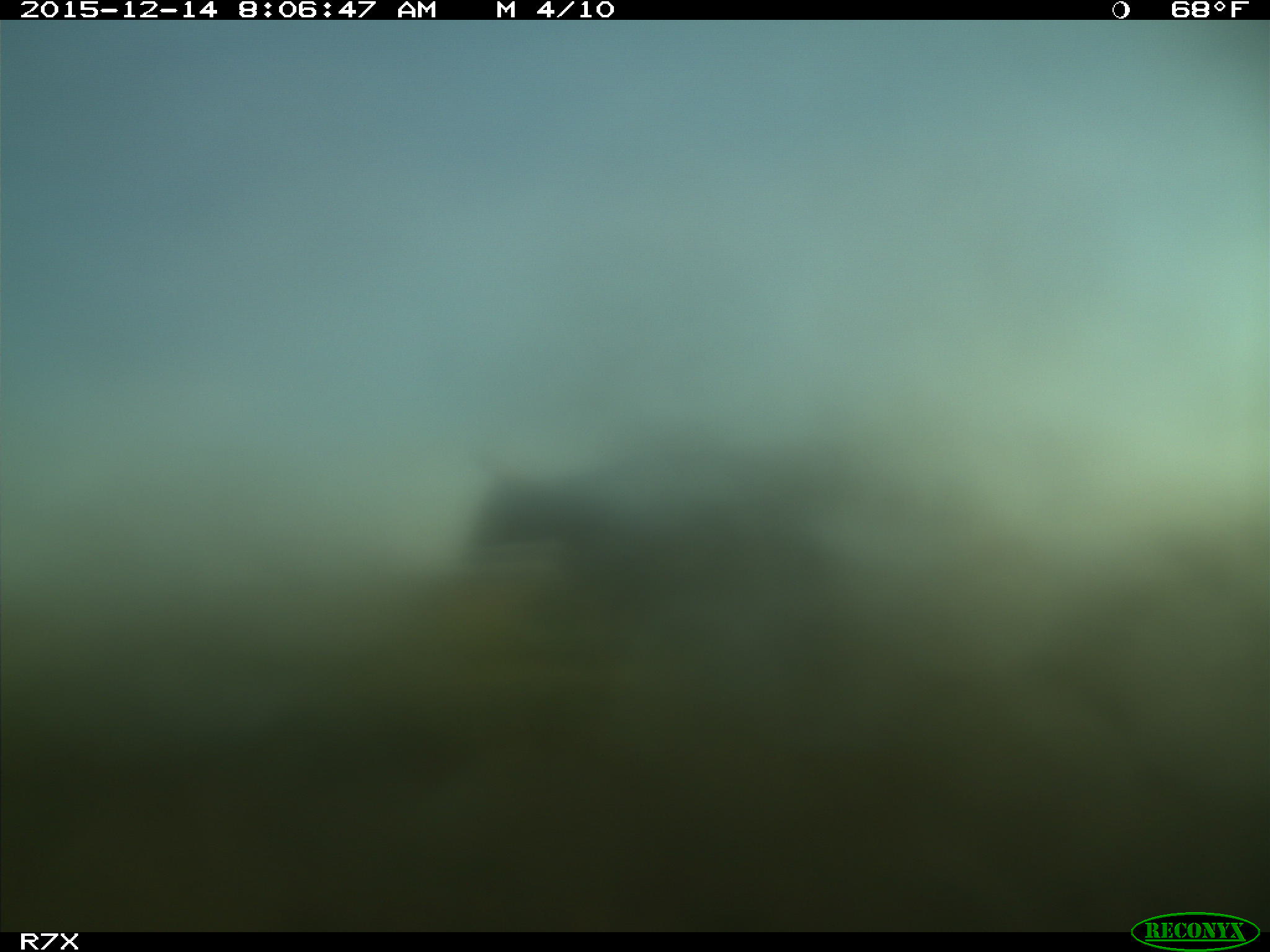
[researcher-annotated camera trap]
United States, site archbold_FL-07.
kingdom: Animalia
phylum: Chordata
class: Mammalia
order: Artiodactyla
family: Bovidae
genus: Bos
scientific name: Bos taurus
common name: domestic cow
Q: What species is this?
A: Bos taurus (domestic cow).